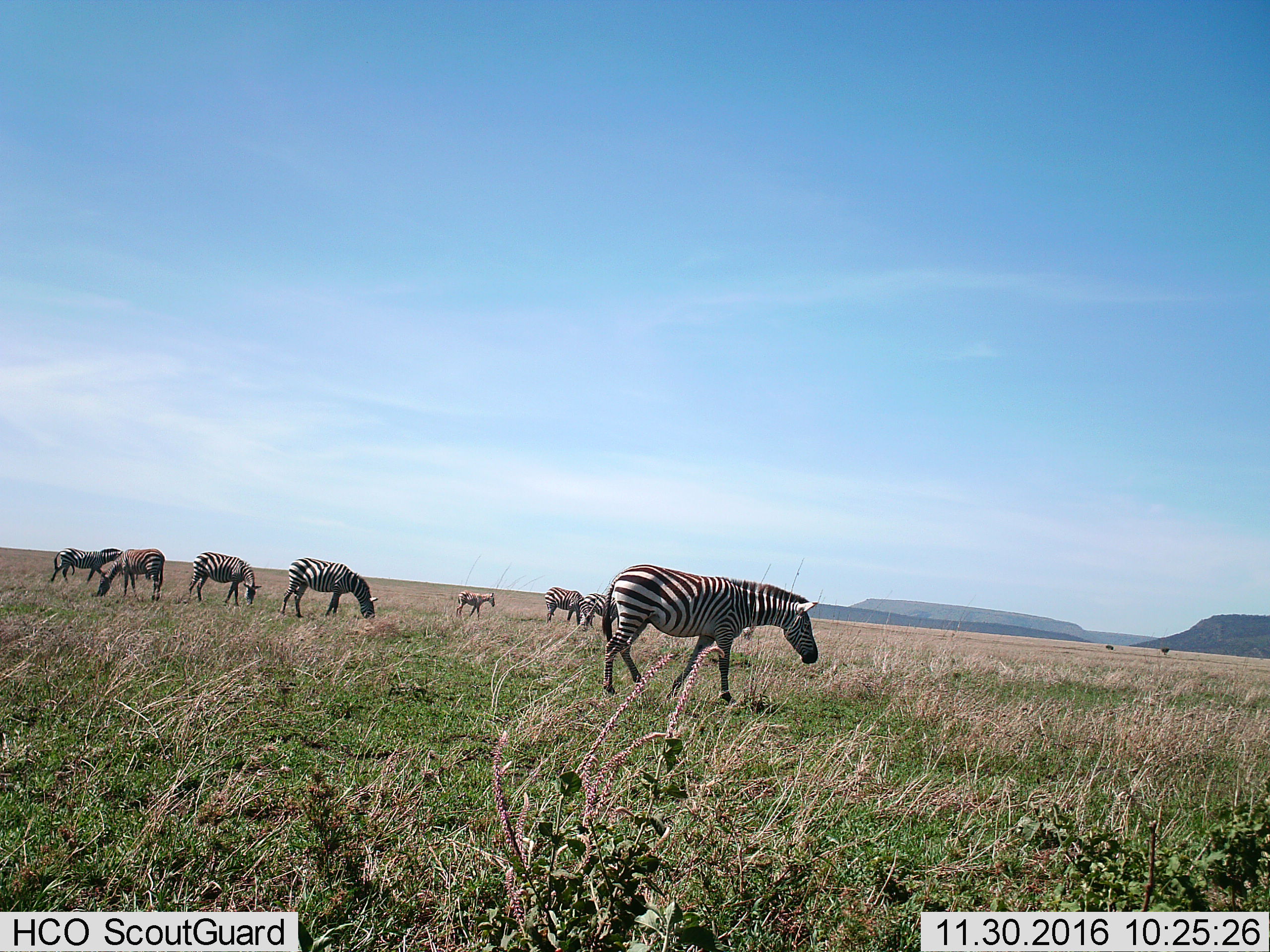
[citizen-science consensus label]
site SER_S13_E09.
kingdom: Animalia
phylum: Chordata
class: Mammalia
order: Perissodactyla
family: Equidae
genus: Equus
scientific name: Equus quagga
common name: plains zebra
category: zebraplains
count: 8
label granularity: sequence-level